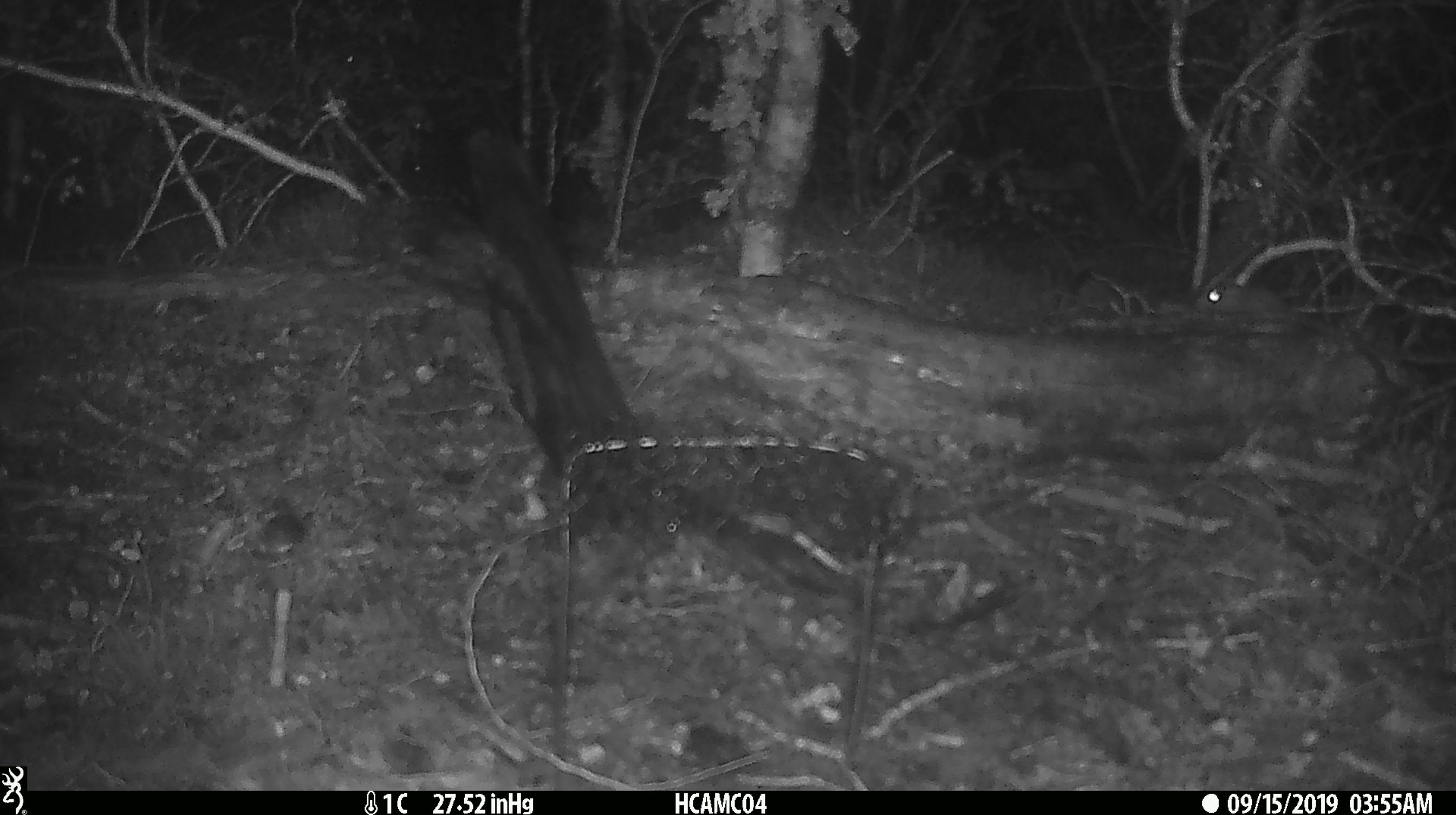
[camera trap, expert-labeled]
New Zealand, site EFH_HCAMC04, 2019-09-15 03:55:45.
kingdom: Animalia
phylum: Chordata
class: Mammalia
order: Rodentia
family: Muridae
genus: Mus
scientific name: Mus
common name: mouse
Mouse (Mus).